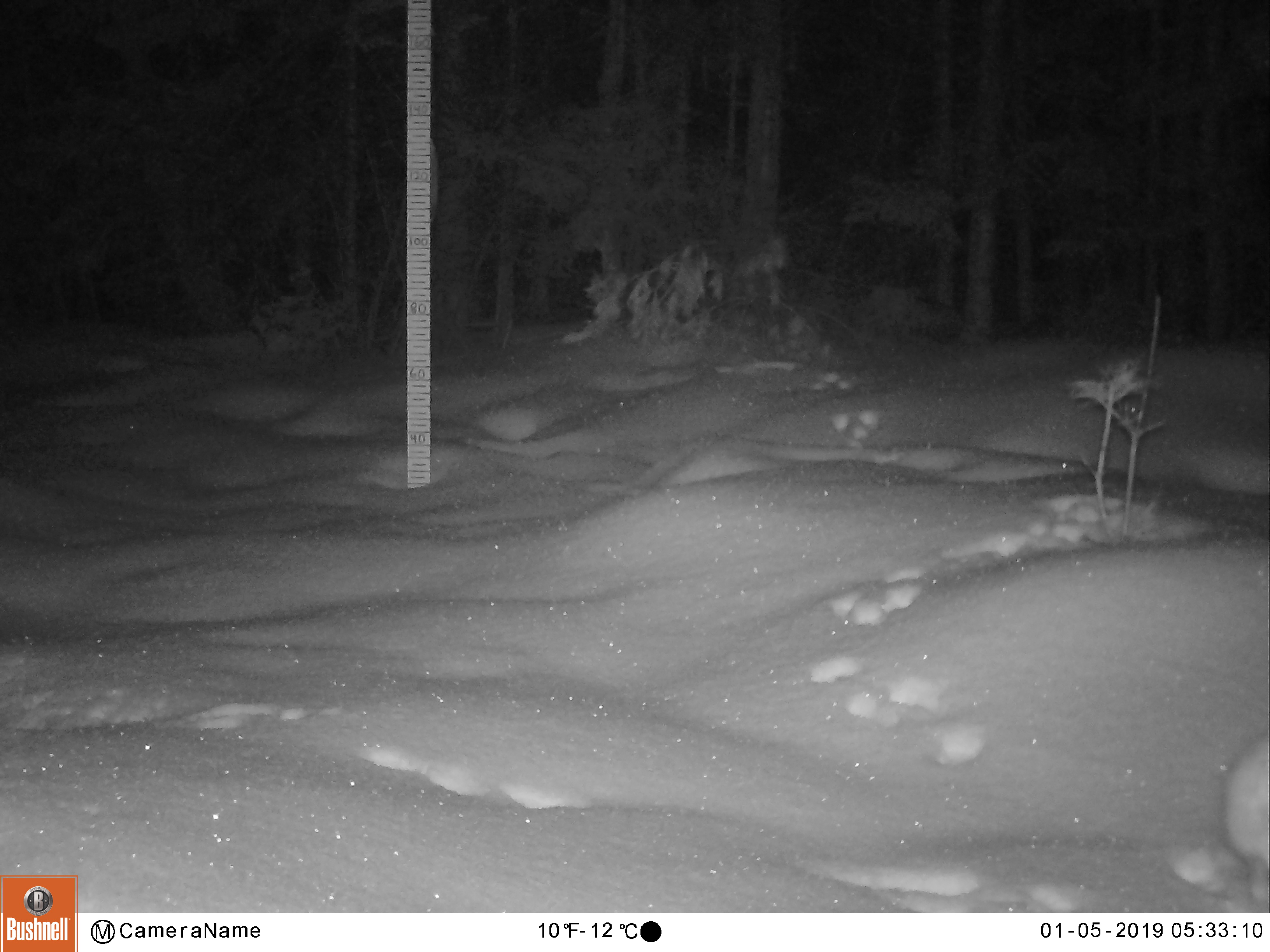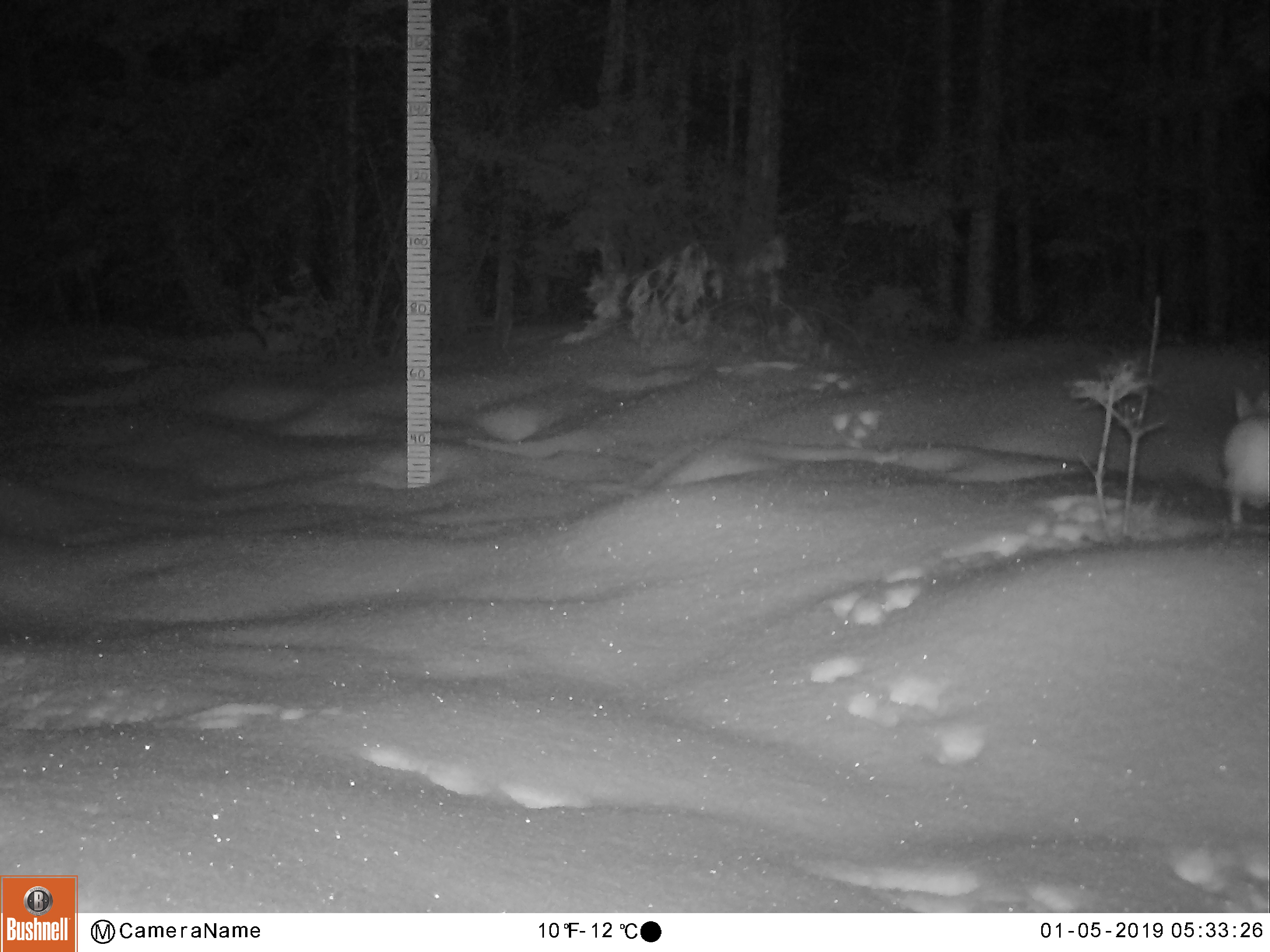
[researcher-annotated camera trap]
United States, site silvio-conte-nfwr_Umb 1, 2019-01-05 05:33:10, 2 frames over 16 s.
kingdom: Animalia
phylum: Chordata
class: Mammalia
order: Lagomorpha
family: Leporidae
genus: Lepus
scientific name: Lepus americanus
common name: snowshoe hare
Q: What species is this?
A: Snowshoe hare (Lepus americanus).